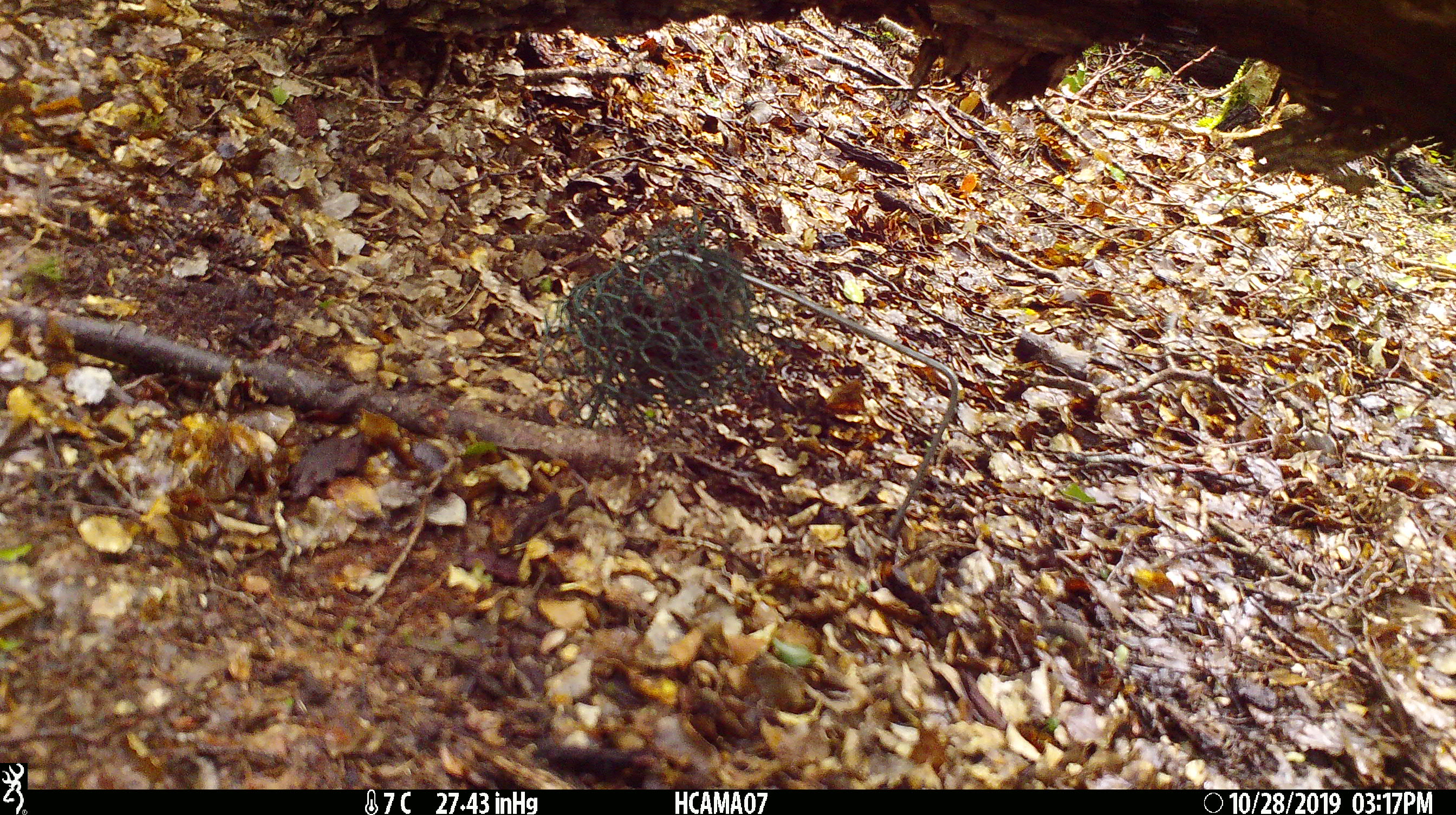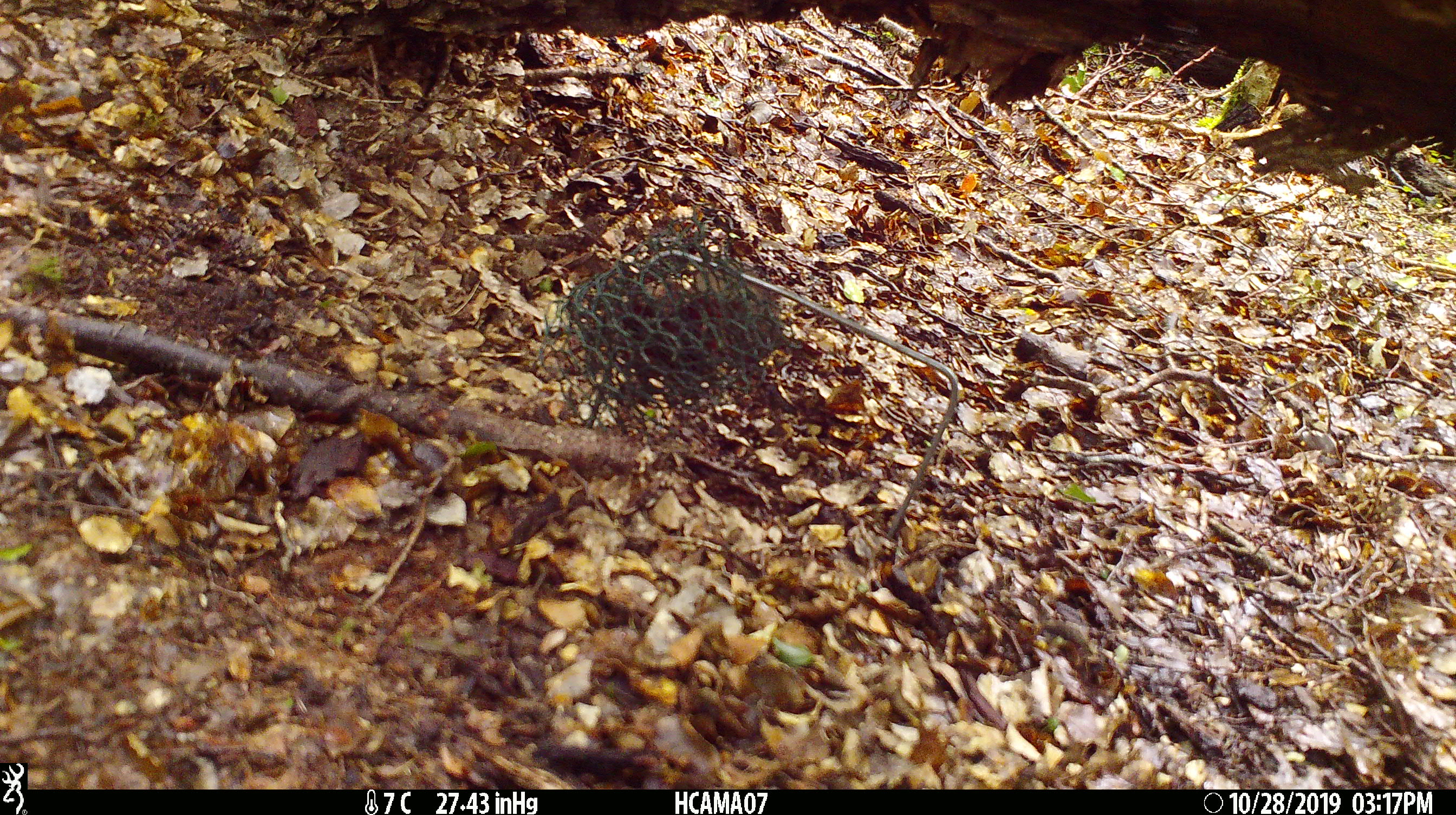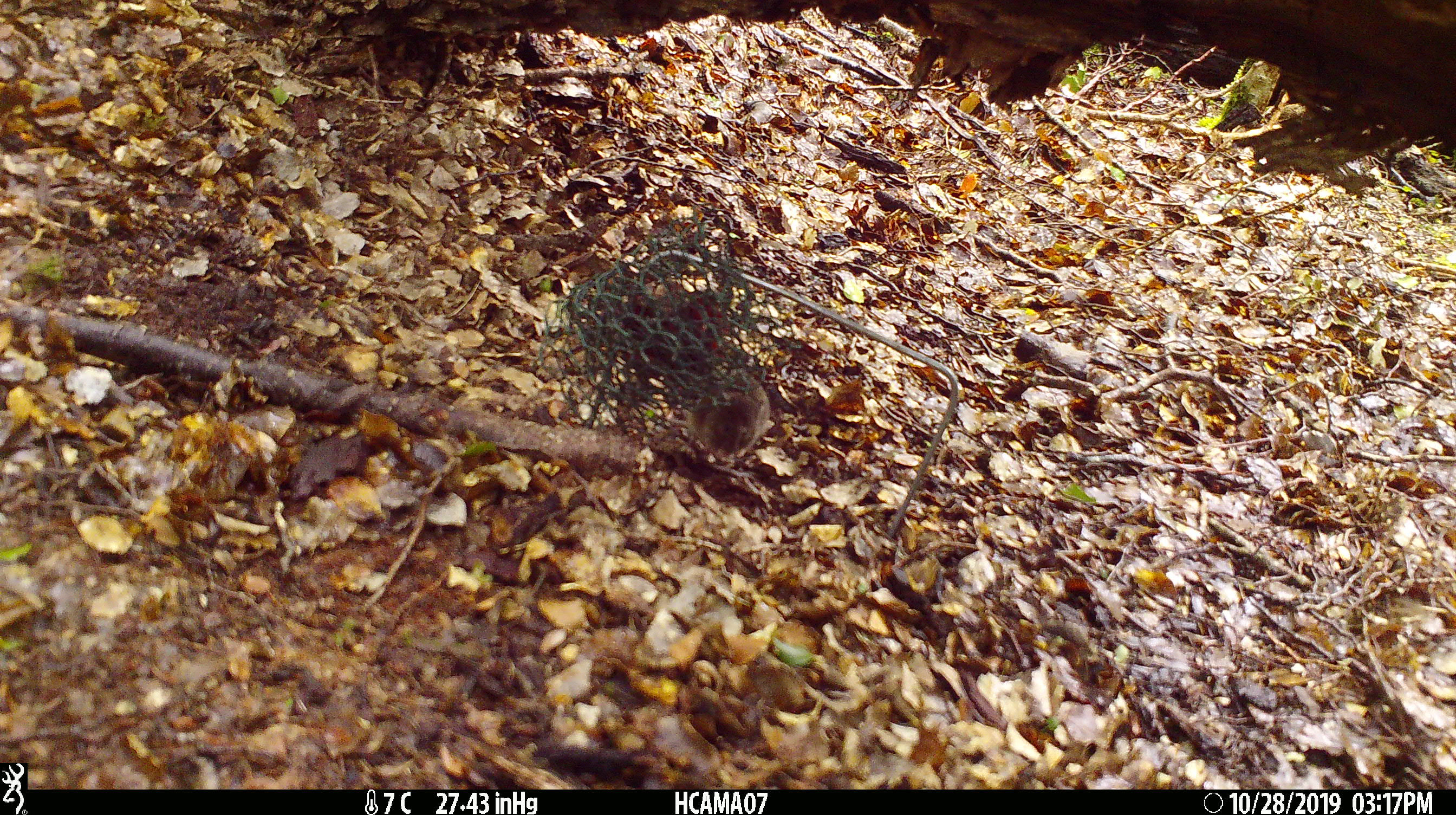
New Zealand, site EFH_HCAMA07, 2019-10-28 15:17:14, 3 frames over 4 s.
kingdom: Animalia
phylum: Chordata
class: Mammalia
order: Rodentia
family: Muridae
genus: Mus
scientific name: Mus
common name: mouse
Mouse (Mus).